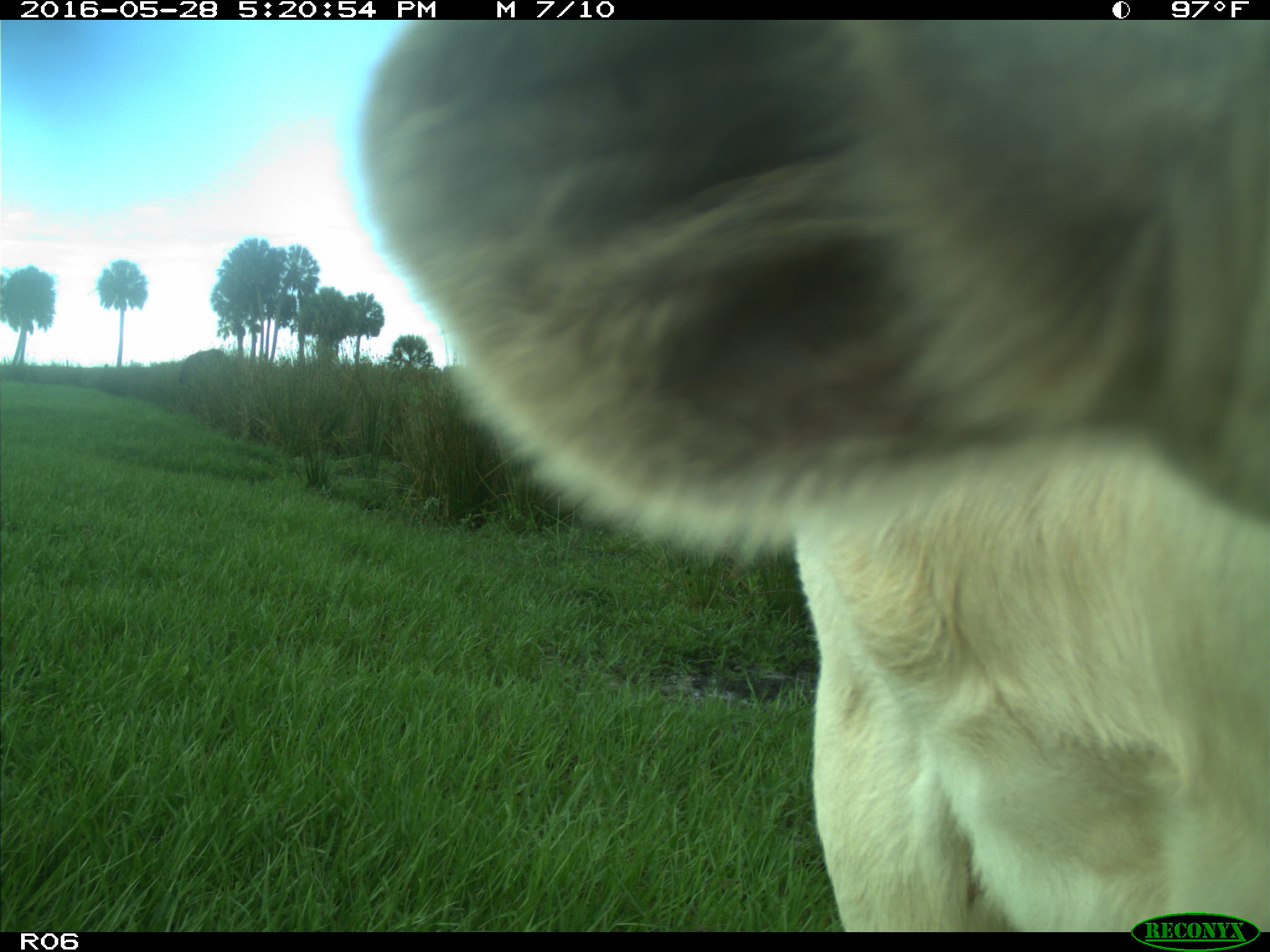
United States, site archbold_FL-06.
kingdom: Animalia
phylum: Chordata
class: Mammalia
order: Artiodactyla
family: Bovidae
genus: Bos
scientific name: Bos taurus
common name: domestic cow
Bos taurus (domestic cow).